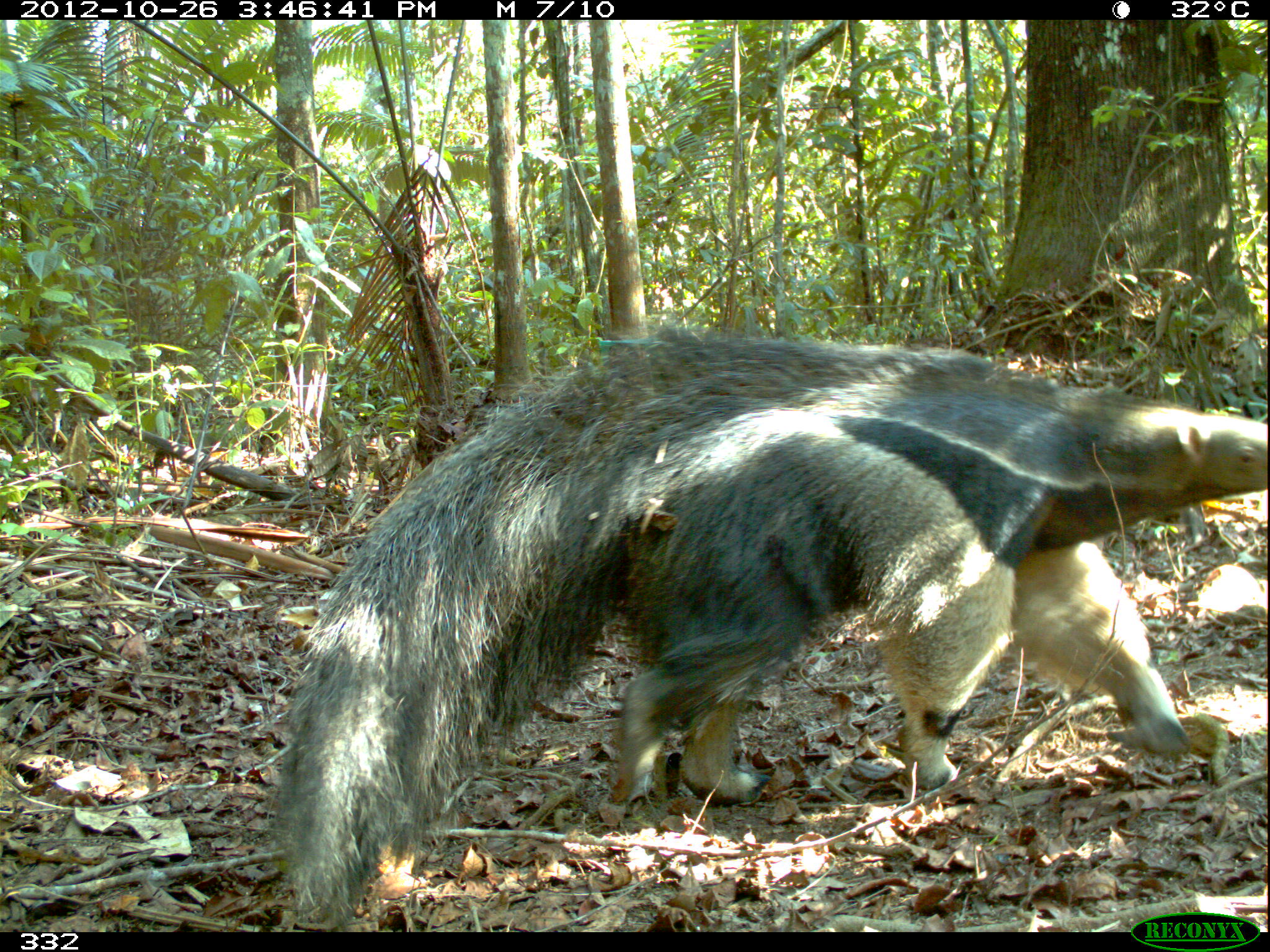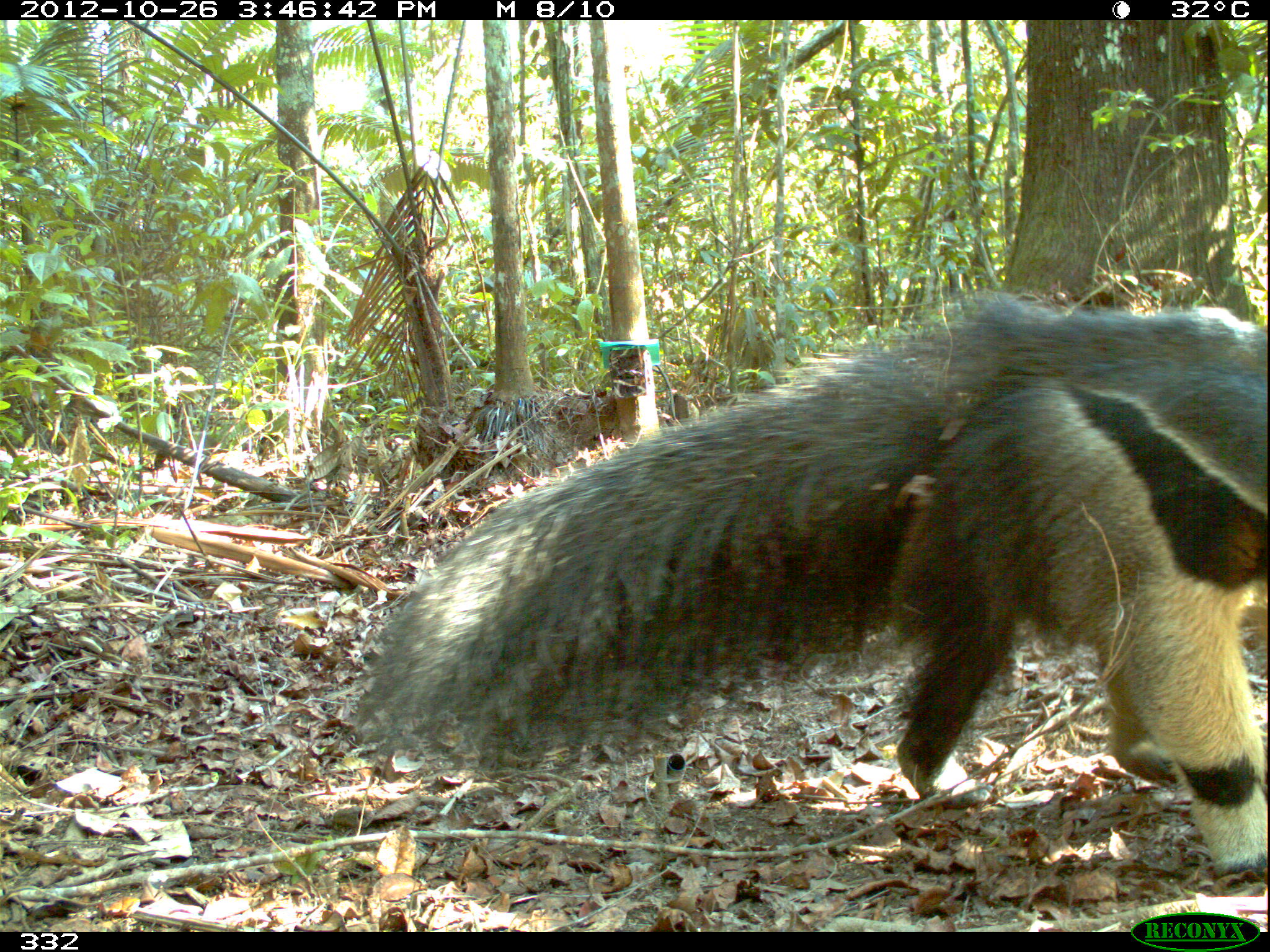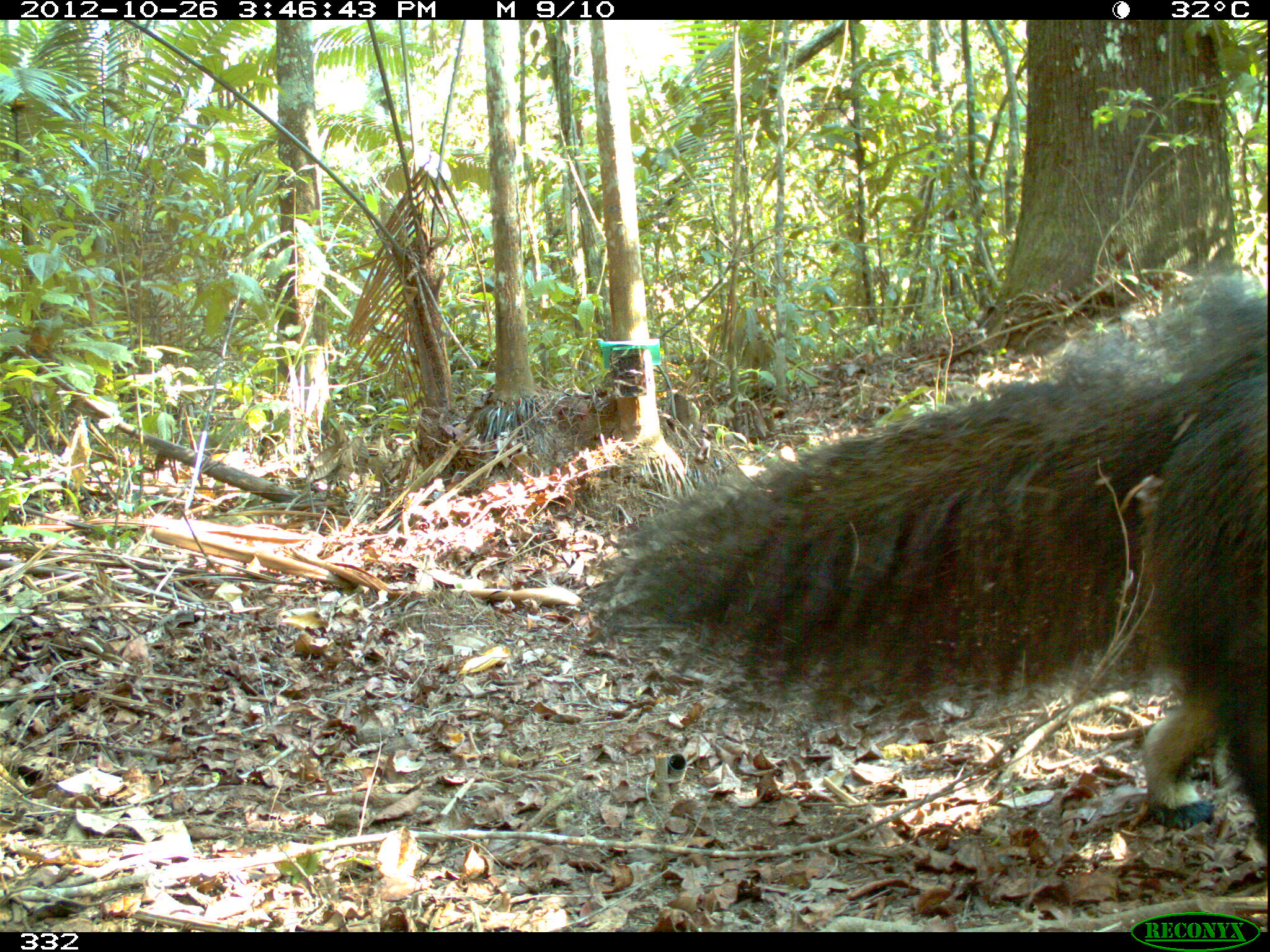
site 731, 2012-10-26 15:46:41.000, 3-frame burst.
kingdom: Animalia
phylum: Chordata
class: Mammalia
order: Pilosa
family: Myrmecophagidae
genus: Myrmecophaga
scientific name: Myrmecophaga tridactyla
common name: giant anteater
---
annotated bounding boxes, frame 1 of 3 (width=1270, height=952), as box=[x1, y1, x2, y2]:
myrmecophaga tridactyla: box=[276, 314, 1270, 925]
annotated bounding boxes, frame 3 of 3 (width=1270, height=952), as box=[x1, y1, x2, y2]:
myrmecophaga tridactyla: box=[592, 270, 1270, 864]